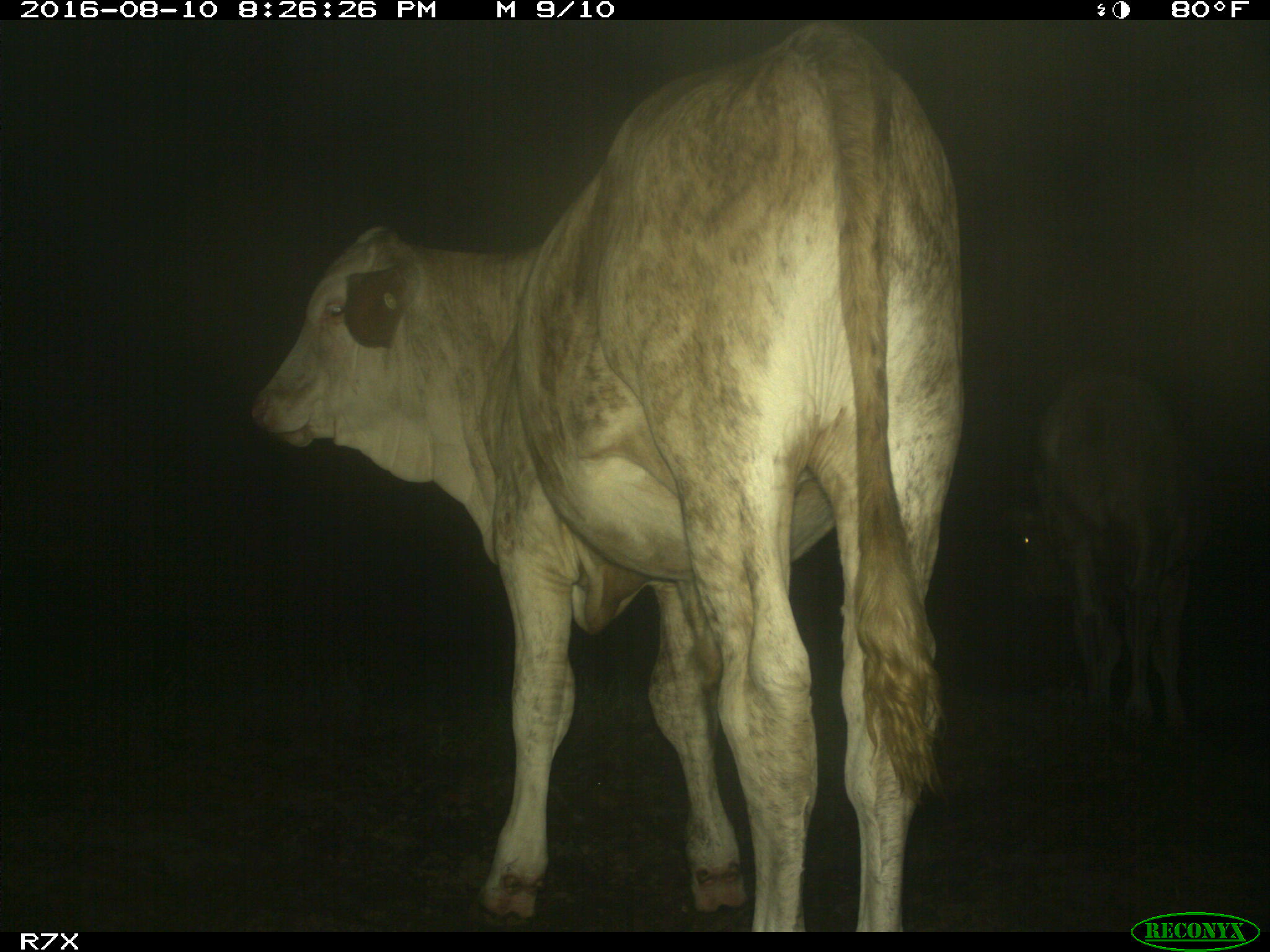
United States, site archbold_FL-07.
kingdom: Animalia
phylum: Chordata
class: Mammalia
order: Artiodactyla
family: Bovidae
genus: Bos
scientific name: Bos taurus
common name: domestic cow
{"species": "Bos taurus (domestic cow)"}